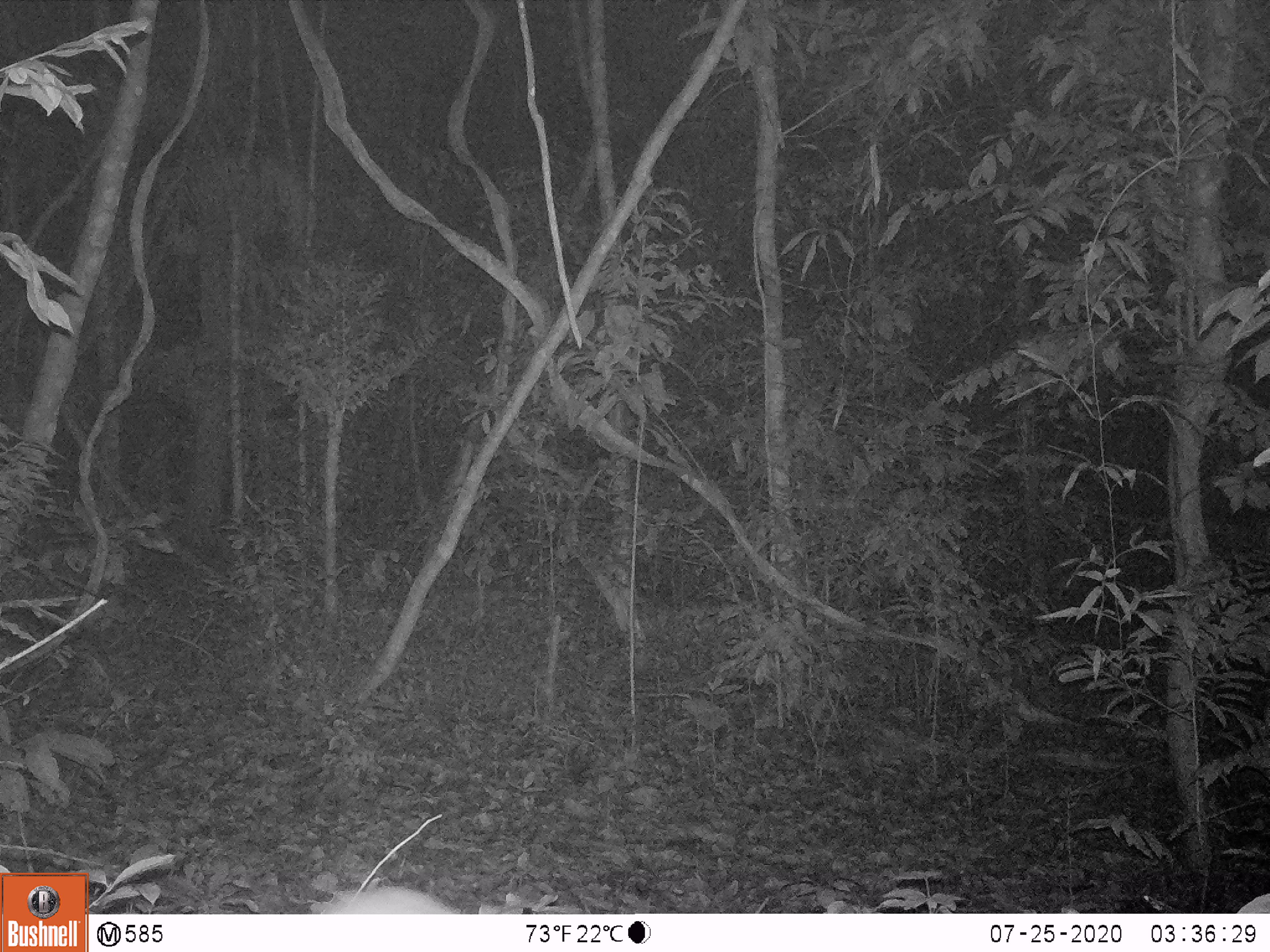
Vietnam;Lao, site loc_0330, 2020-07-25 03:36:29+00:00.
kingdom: Animalia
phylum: Chordata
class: Mammalia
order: Rodentia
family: Muridae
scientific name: Muridae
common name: old-world mice and rats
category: unidentified murid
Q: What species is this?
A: Unidentified murid (old-world mice and rats) (Muridae).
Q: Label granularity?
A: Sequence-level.